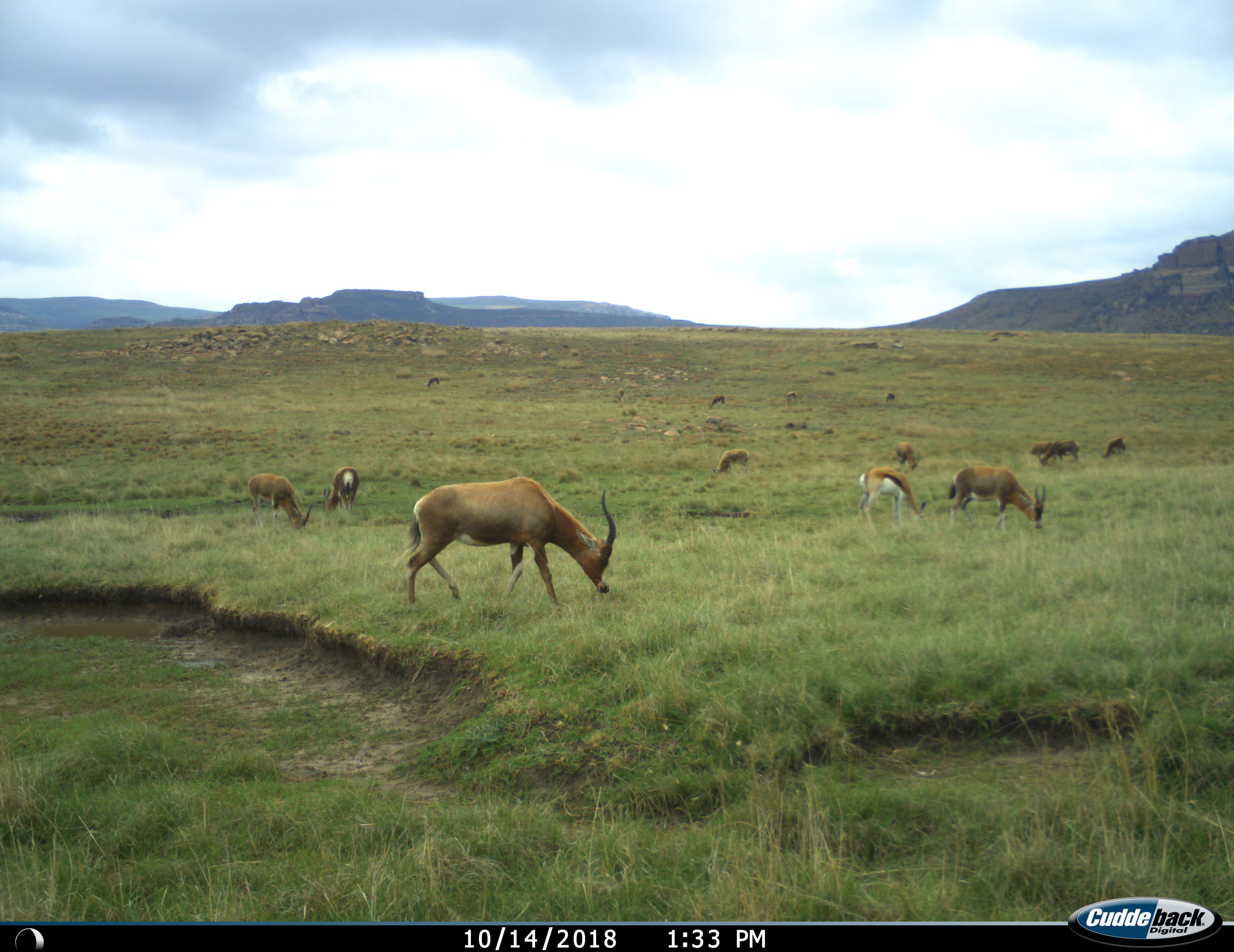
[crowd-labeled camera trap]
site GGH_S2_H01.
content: unidentified animal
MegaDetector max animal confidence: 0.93